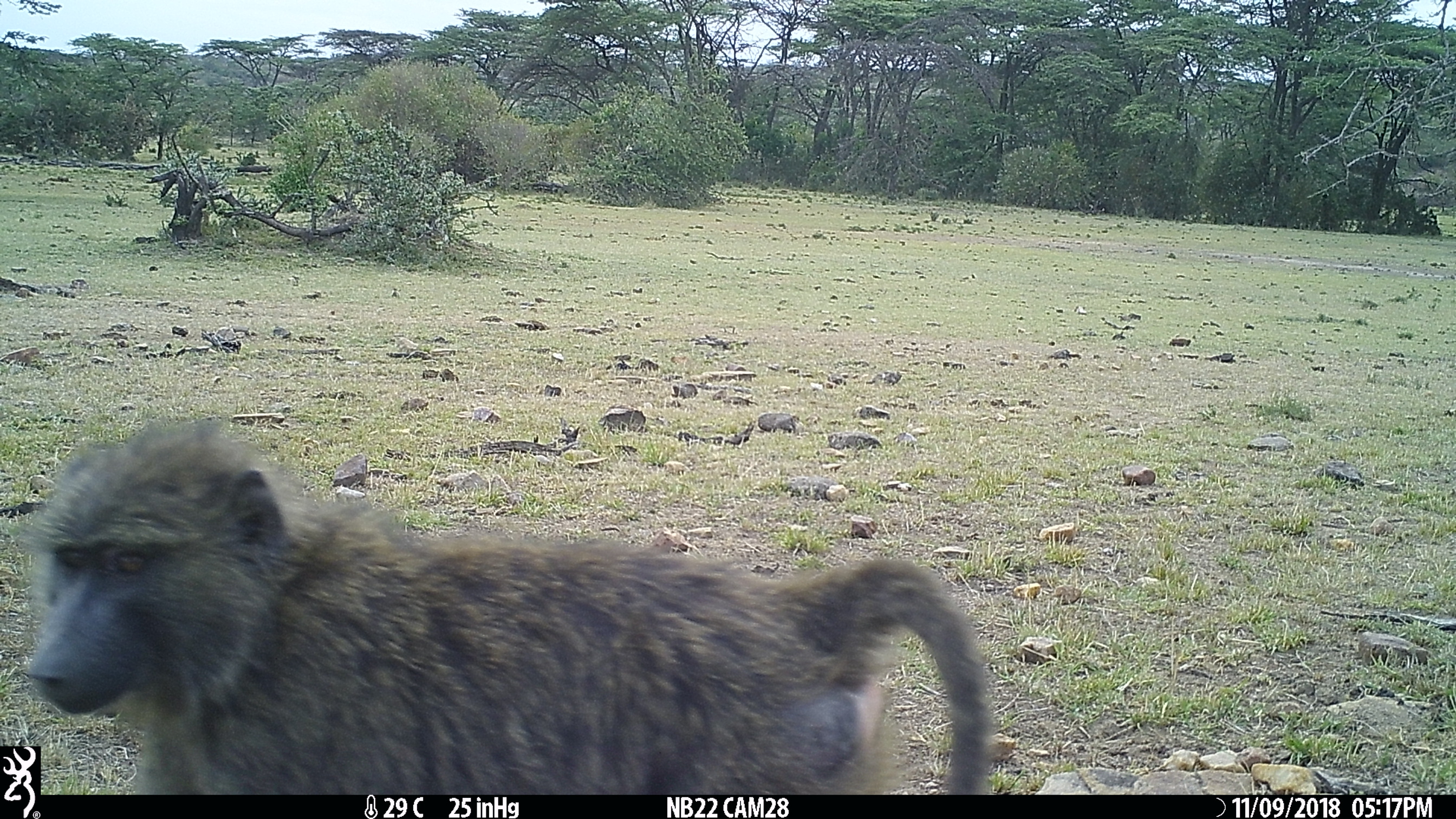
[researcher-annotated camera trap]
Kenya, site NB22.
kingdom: Animalia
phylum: Chordata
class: Mammalia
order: Primates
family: Cercopithecidae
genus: Papio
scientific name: Papio anubis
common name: olive baboon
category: baboon